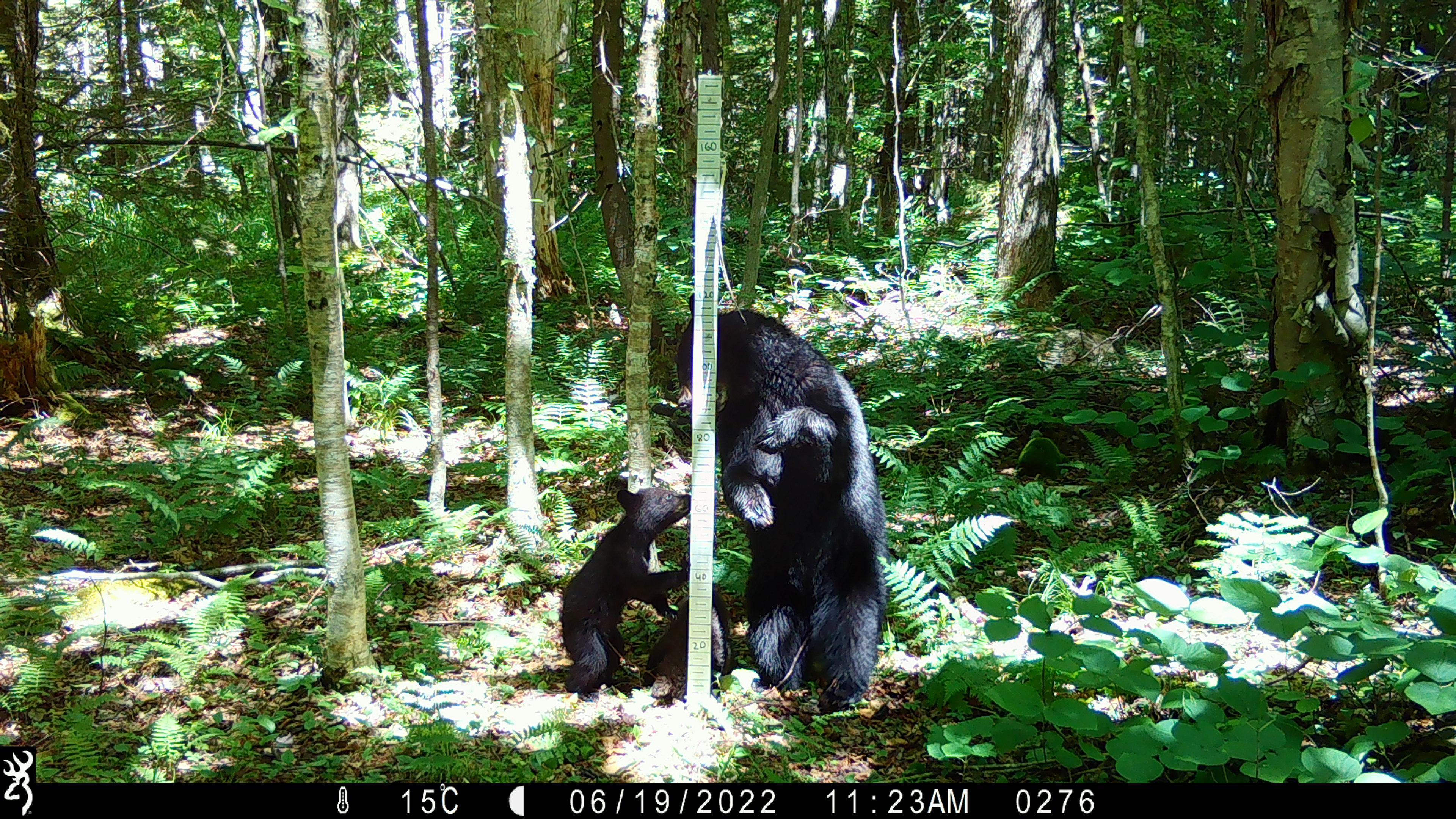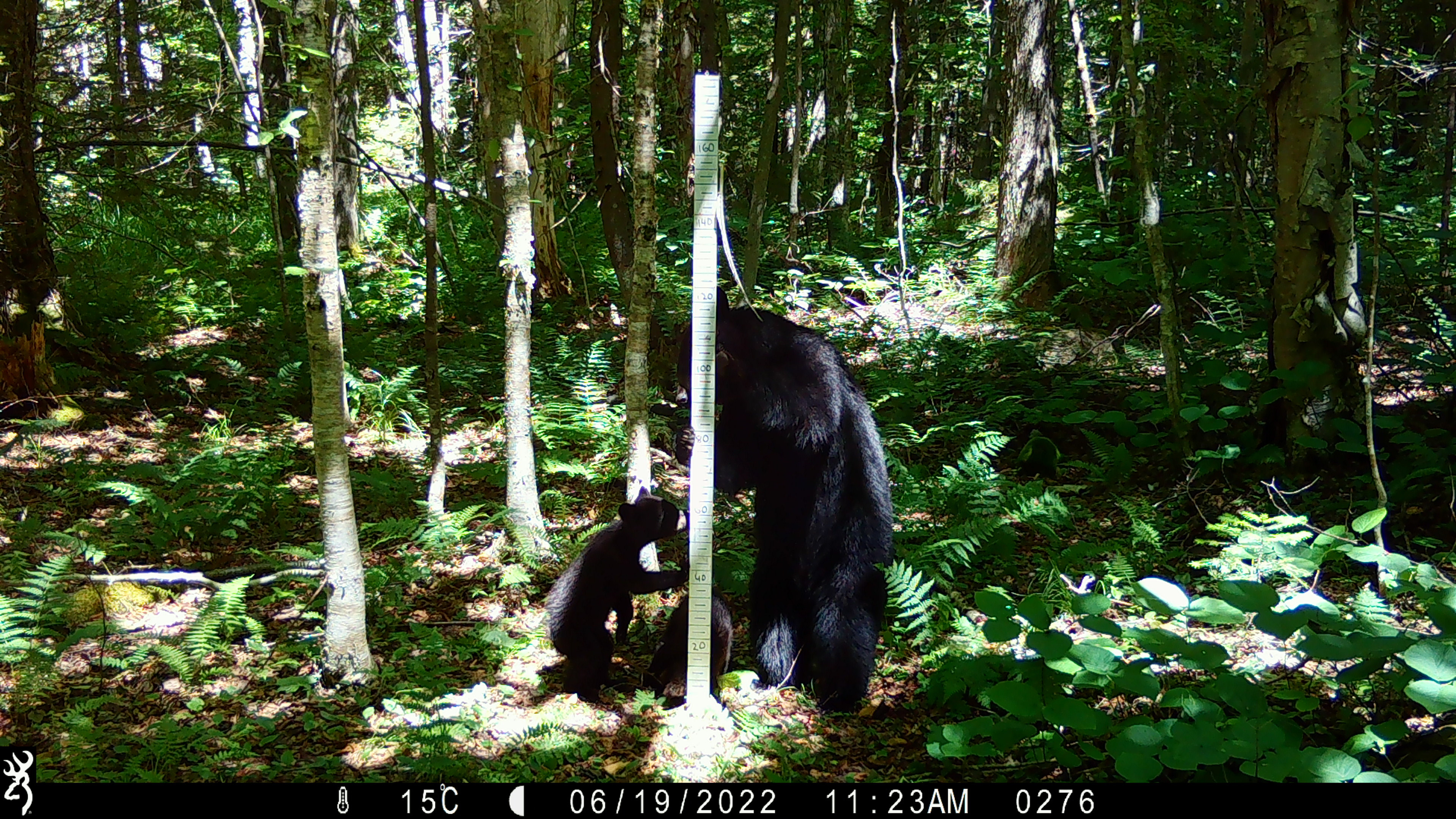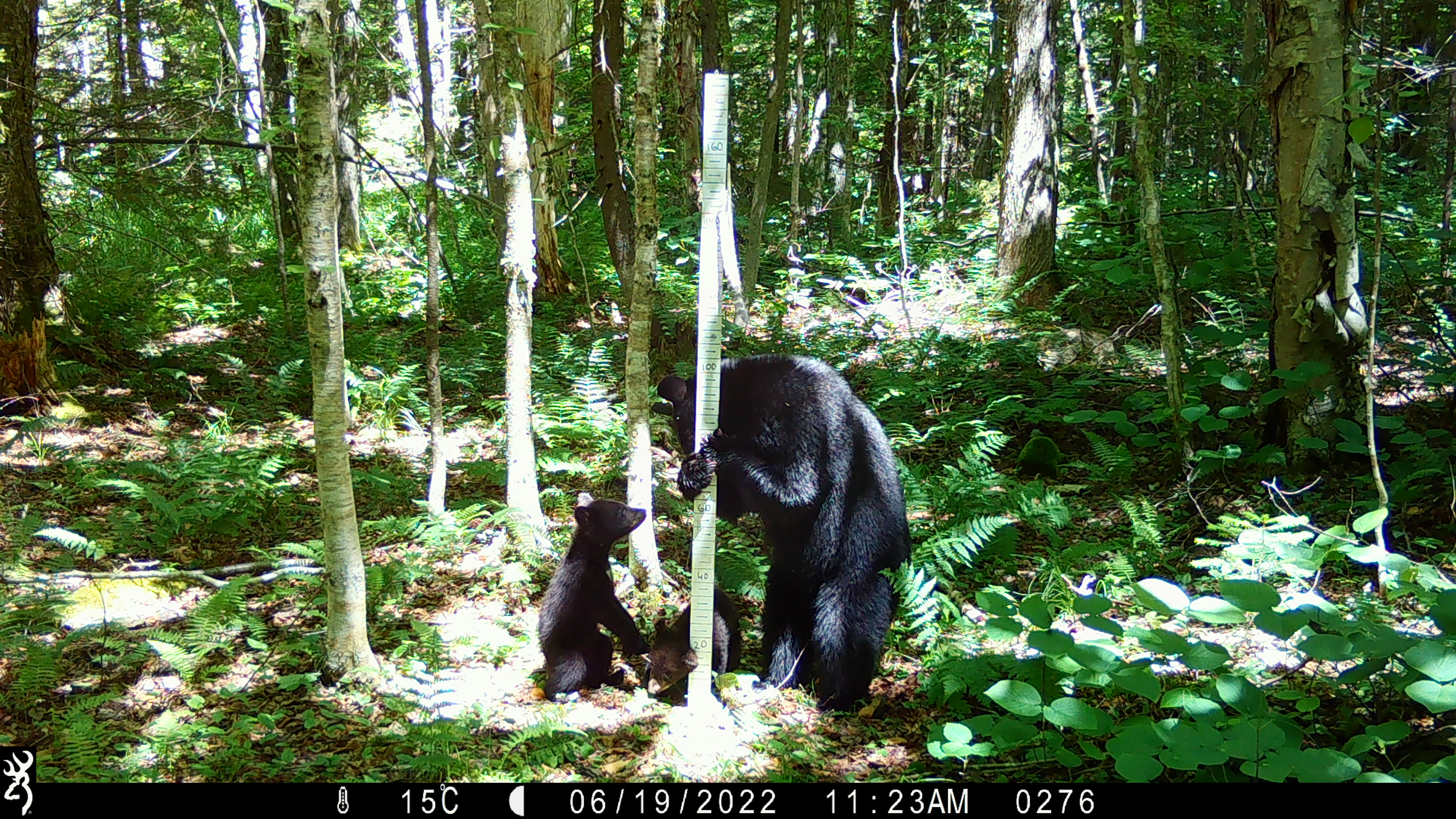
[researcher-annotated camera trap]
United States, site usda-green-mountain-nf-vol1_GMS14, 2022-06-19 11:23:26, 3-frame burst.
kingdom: Animalia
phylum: Chordata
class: Mammalia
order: Carnivora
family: Ursidae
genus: Ursus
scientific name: Ursus americanus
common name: black bear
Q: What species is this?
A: Black bear (Ursus americanus).